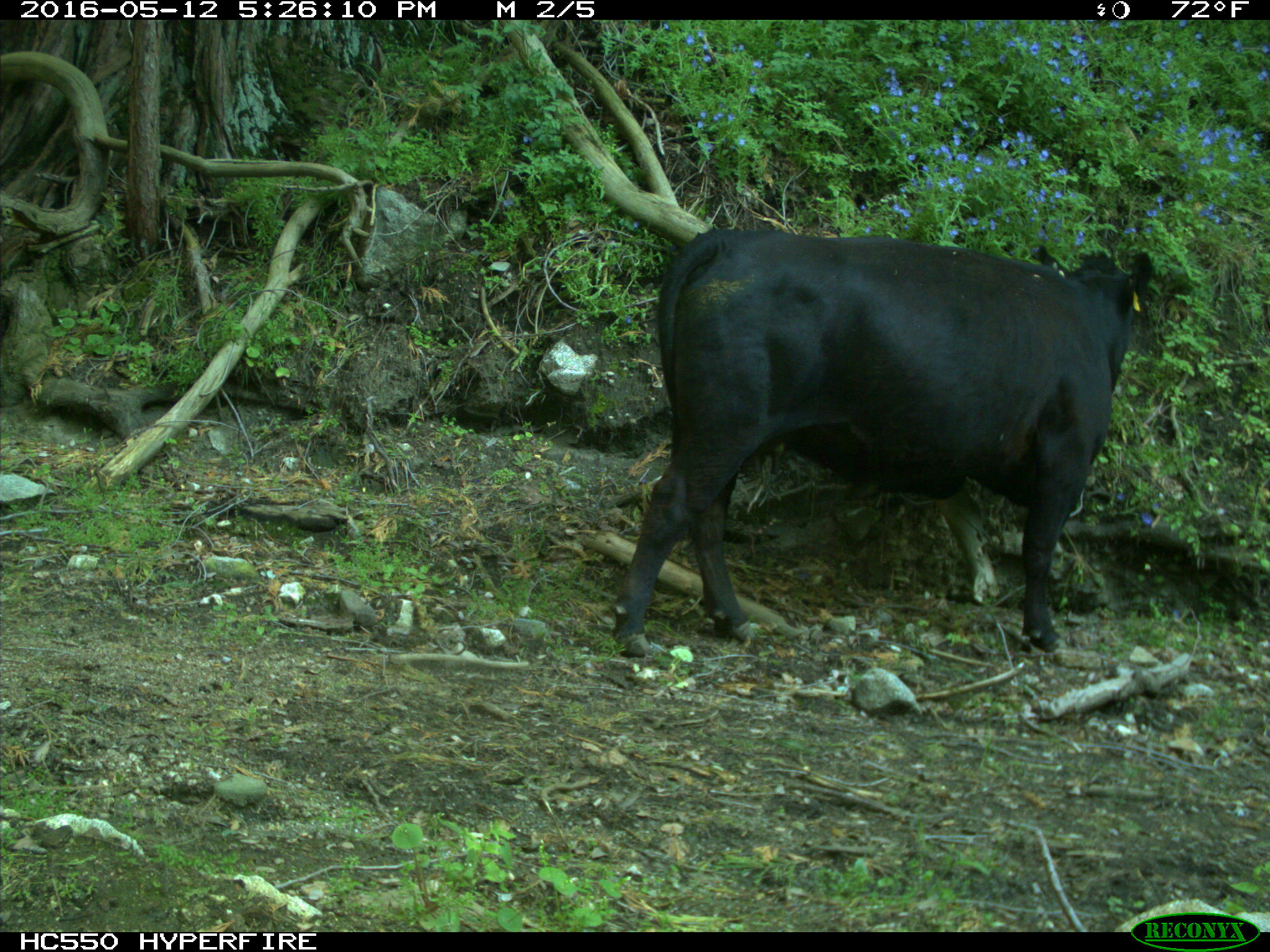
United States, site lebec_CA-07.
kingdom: Animalia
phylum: Chordata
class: Mammalia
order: Artiodactyla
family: Bovidae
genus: Bos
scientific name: Bos taurus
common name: domestic cow